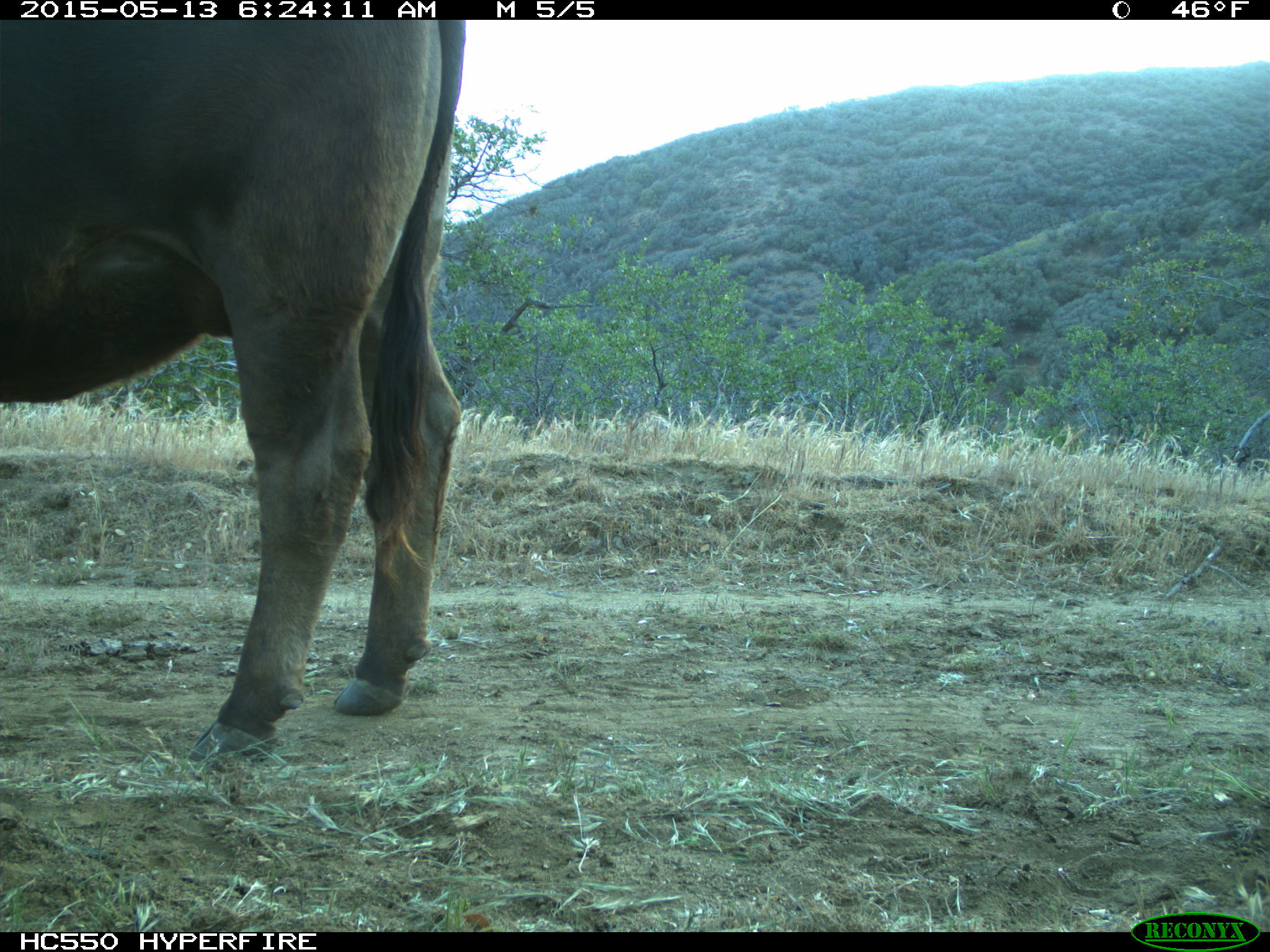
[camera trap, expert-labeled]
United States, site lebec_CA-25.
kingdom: Animalia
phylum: Chordata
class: Mammalia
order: Artiodactyla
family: Bovidae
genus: Bos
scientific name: Bos taurus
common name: domestic cow